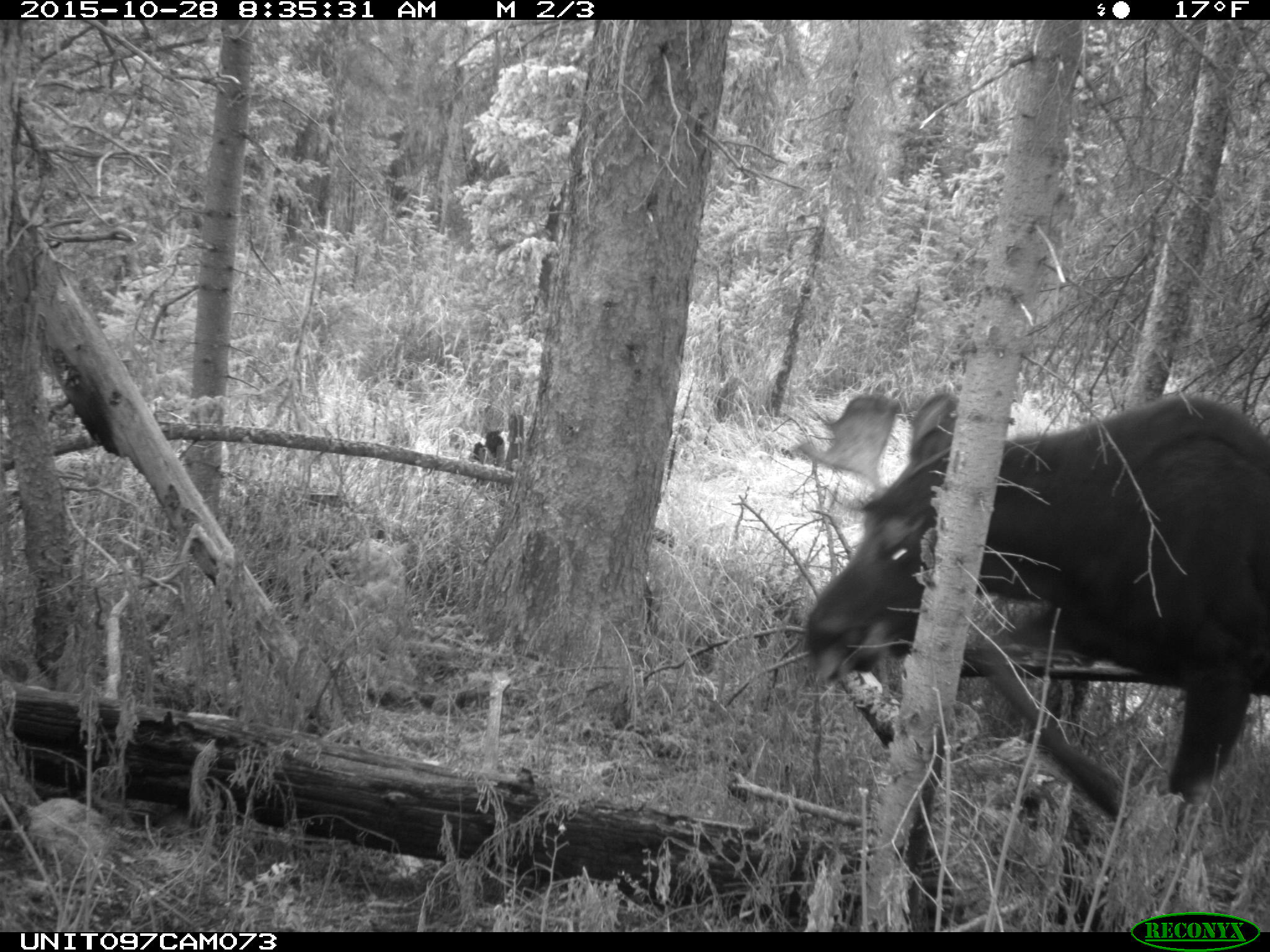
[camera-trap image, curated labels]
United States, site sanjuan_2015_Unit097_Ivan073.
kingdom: Animalia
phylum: Chordata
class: Mammalia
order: Artiodactyla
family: Cervidae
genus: Alces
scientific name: Alces alces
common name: moose